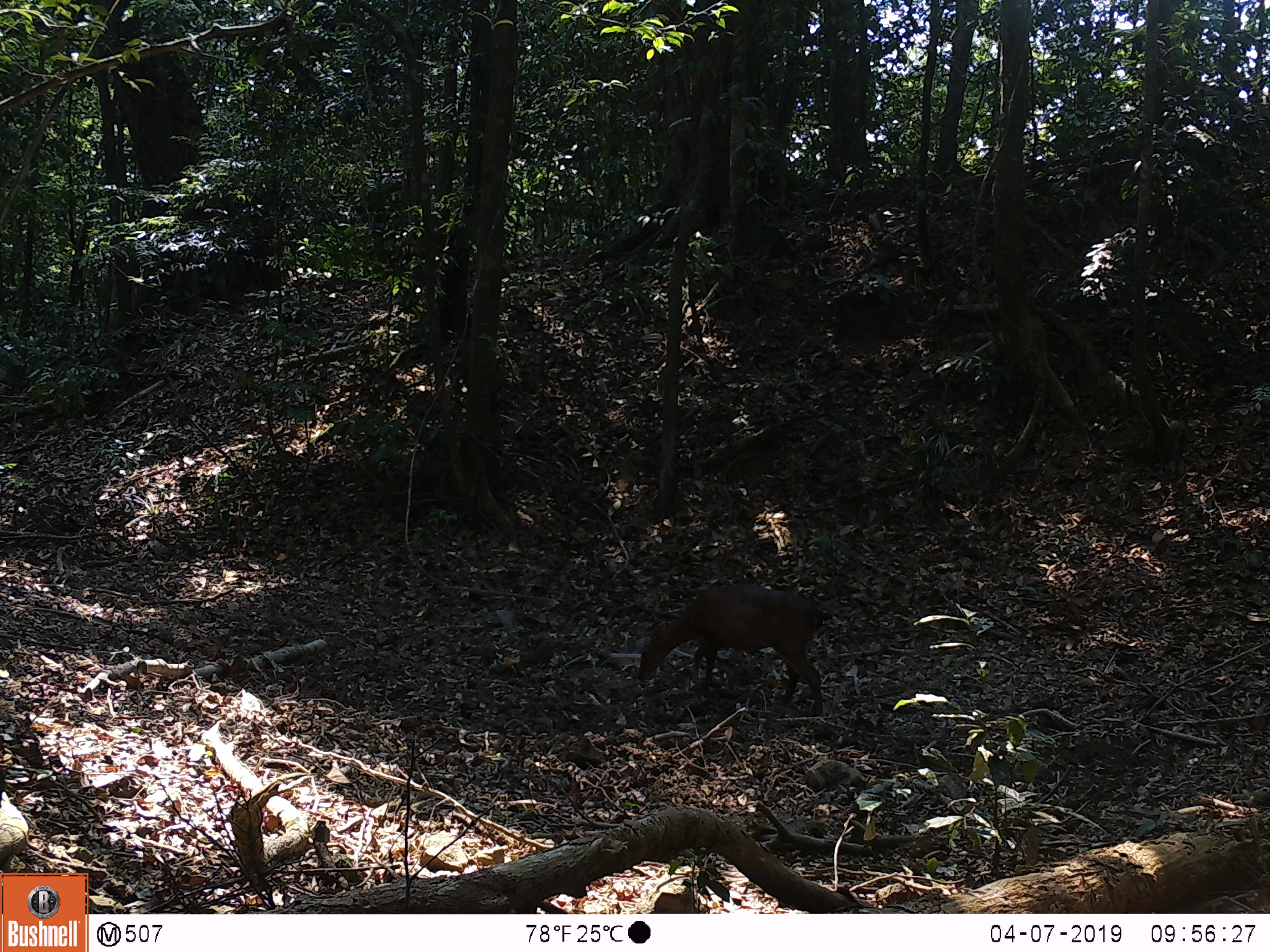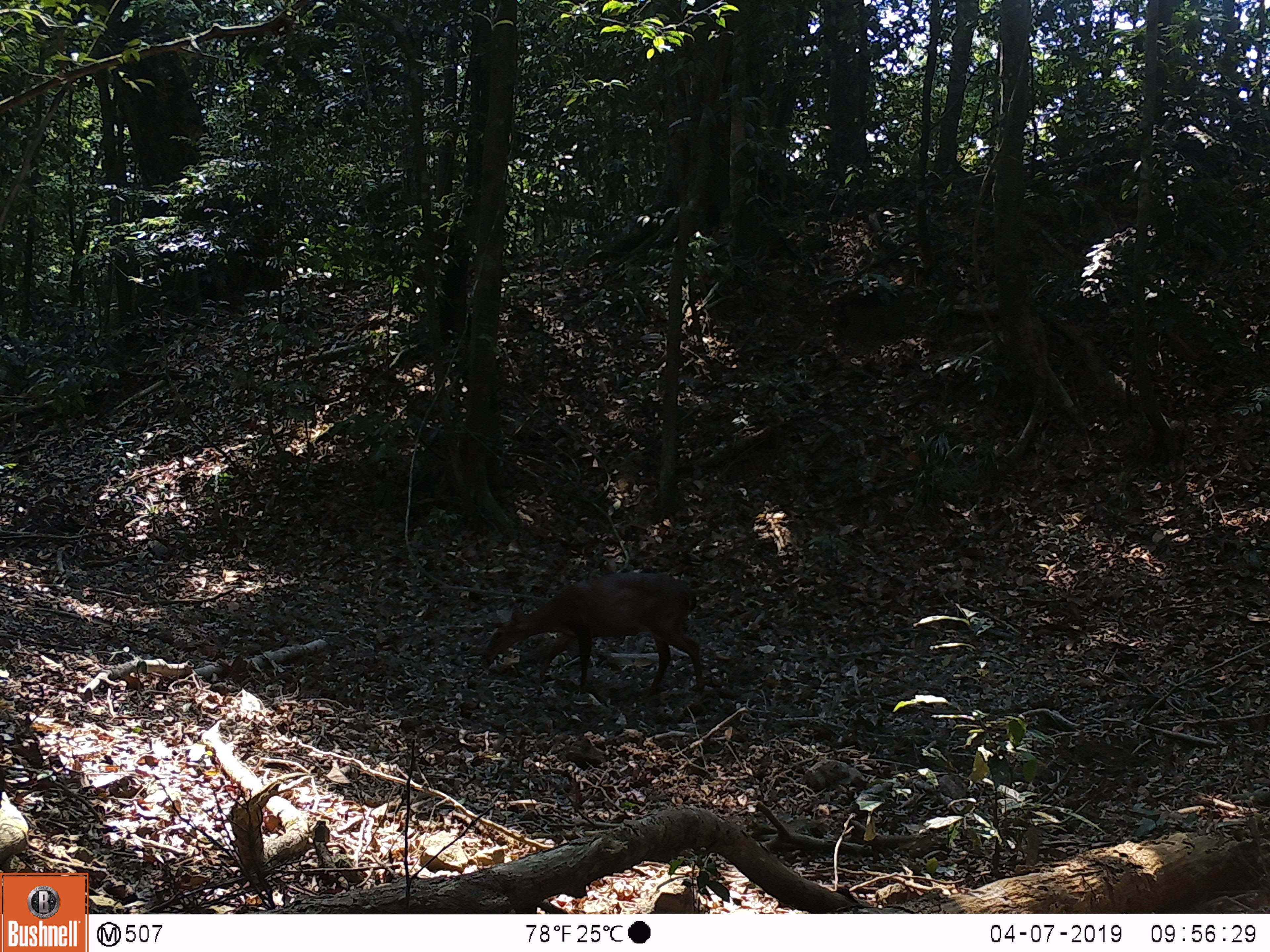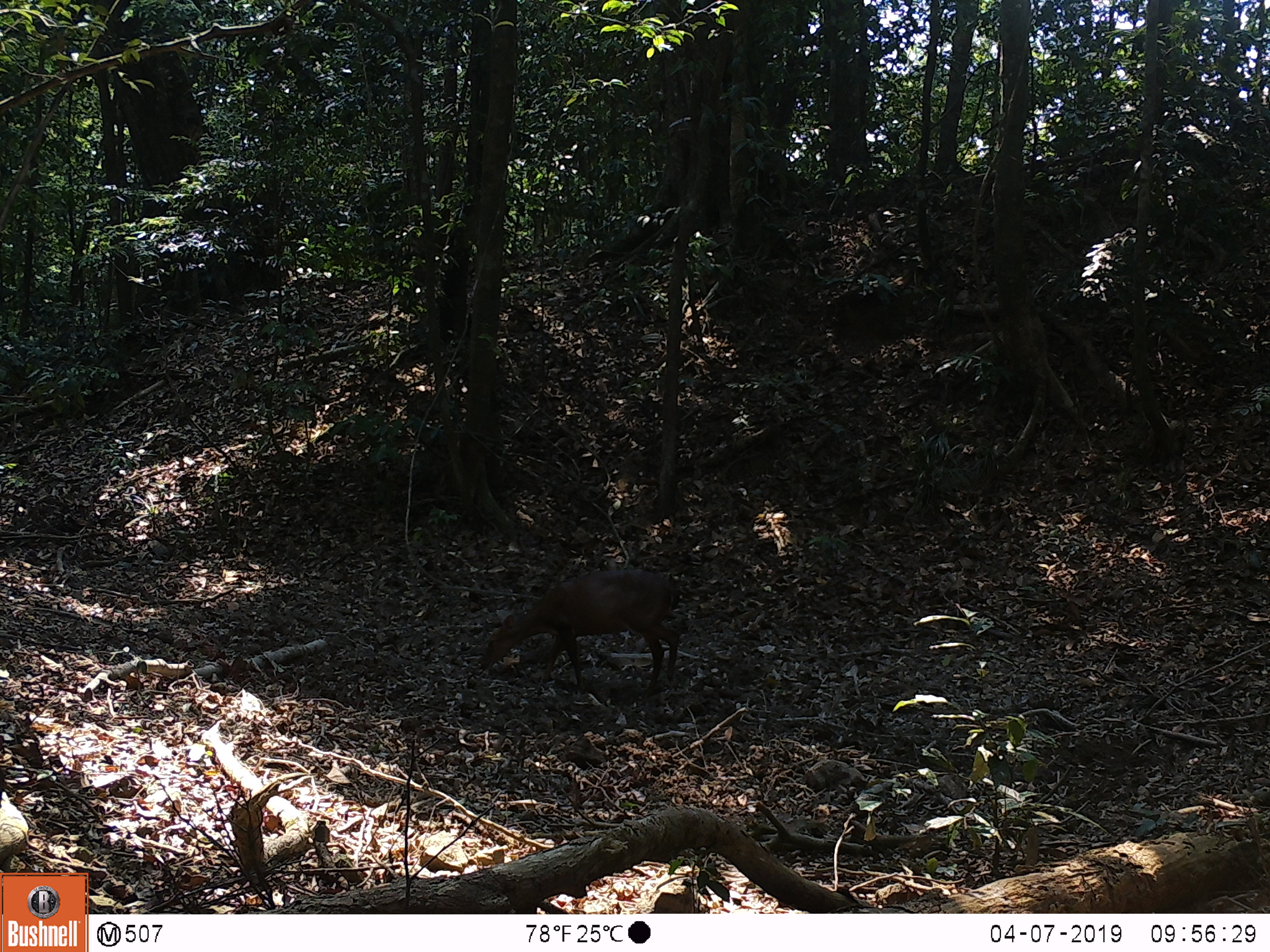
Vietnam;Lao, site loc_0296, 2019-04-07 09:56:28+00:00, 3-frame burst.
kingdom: Animalia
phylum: Chordata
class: Mammalia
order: Artiodactyla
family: Cervidae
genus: Muntiacus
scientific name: Muntiacus vuquangensis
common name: large-antlered muntjac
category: large antlered muntjac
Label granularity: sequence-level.